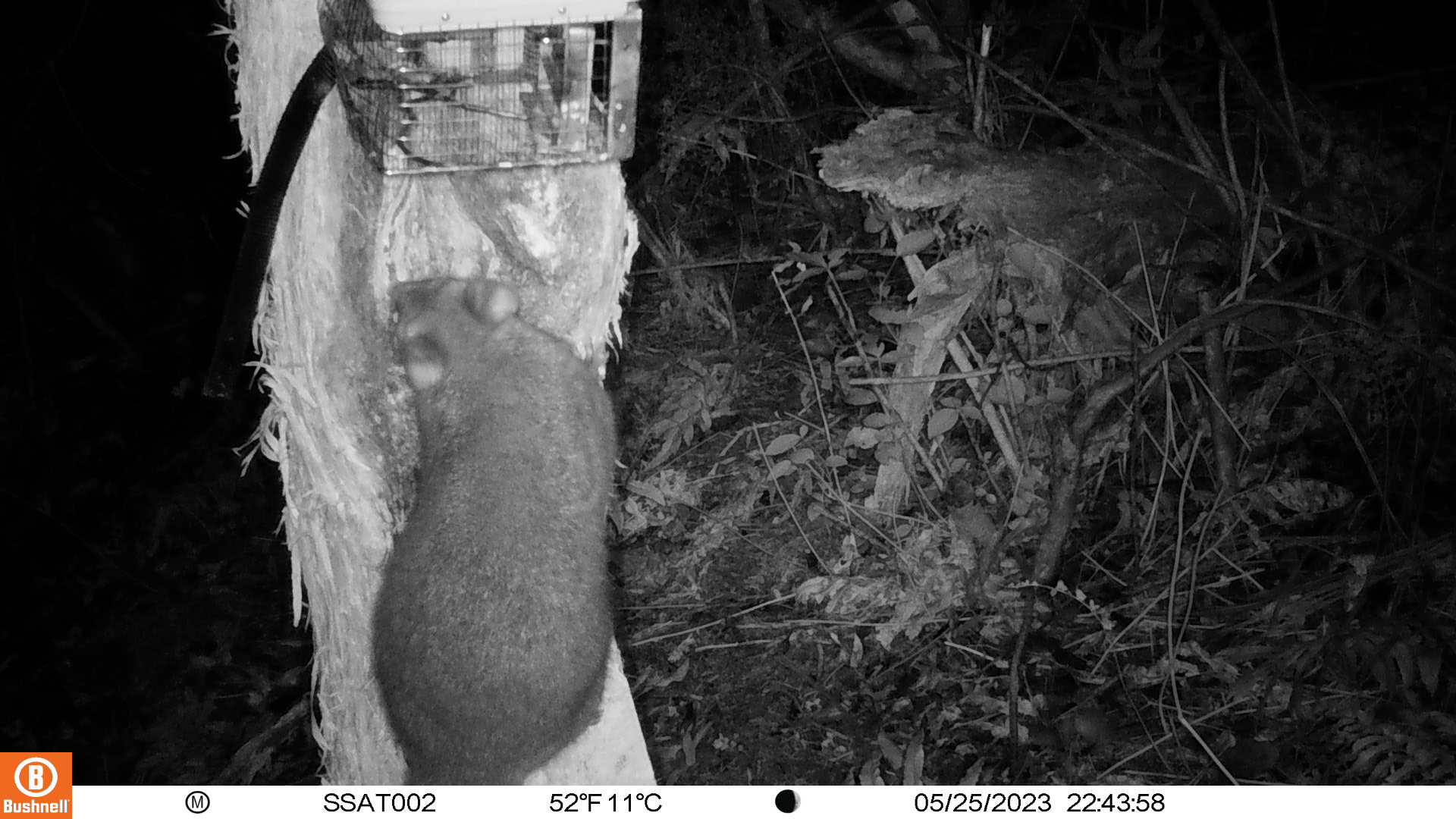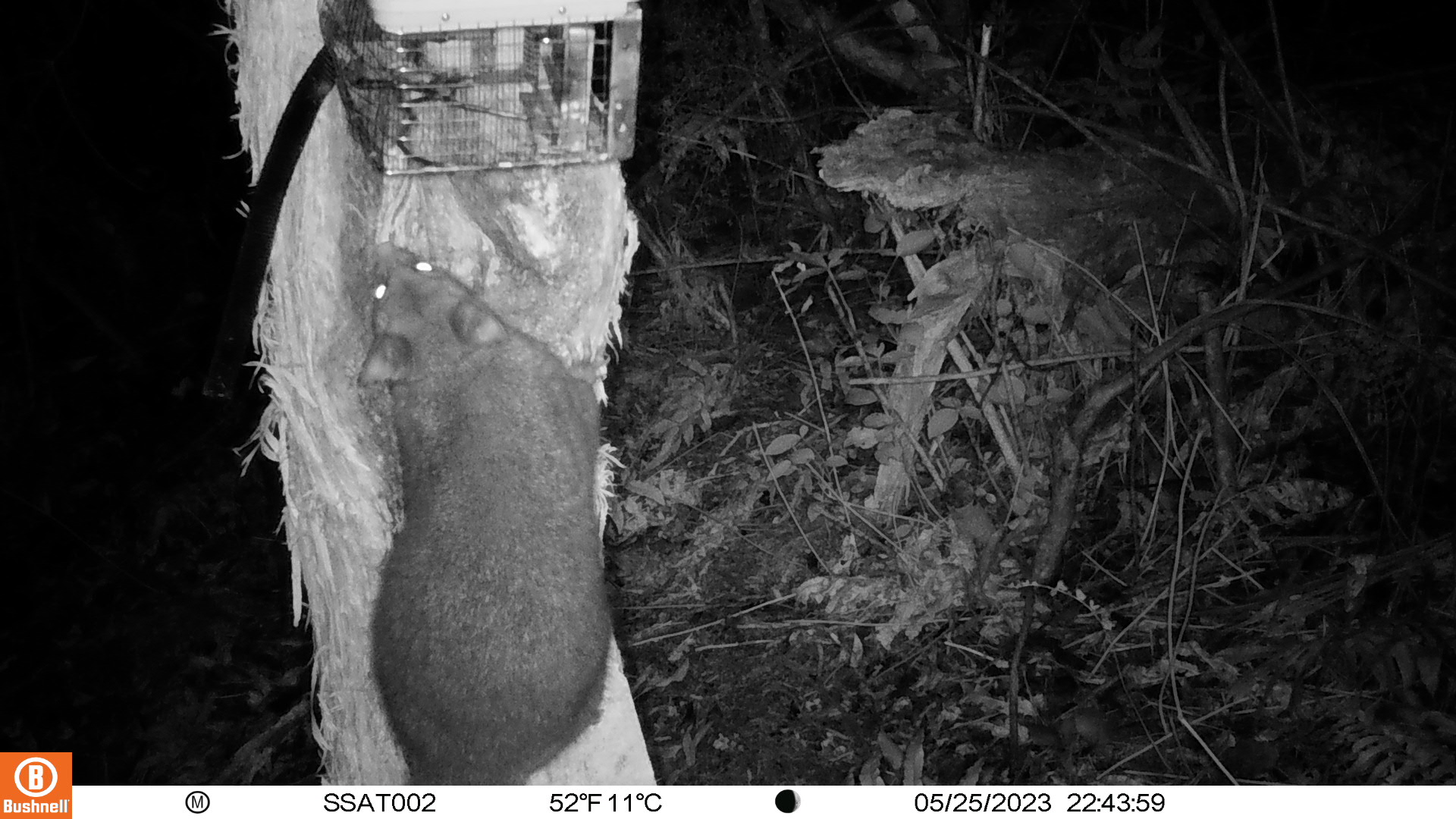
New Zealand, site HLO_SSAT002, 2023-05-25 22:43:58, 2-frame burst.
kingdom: Animalia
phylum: Chordata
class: Mammalia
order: Diprotodontia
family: Phalangeridae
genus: Trichosurus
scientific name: Trichosurus vulpecula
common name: common brushtail possum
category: possum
Possum (common brushtail possum) (Trichosurus vulpecula).